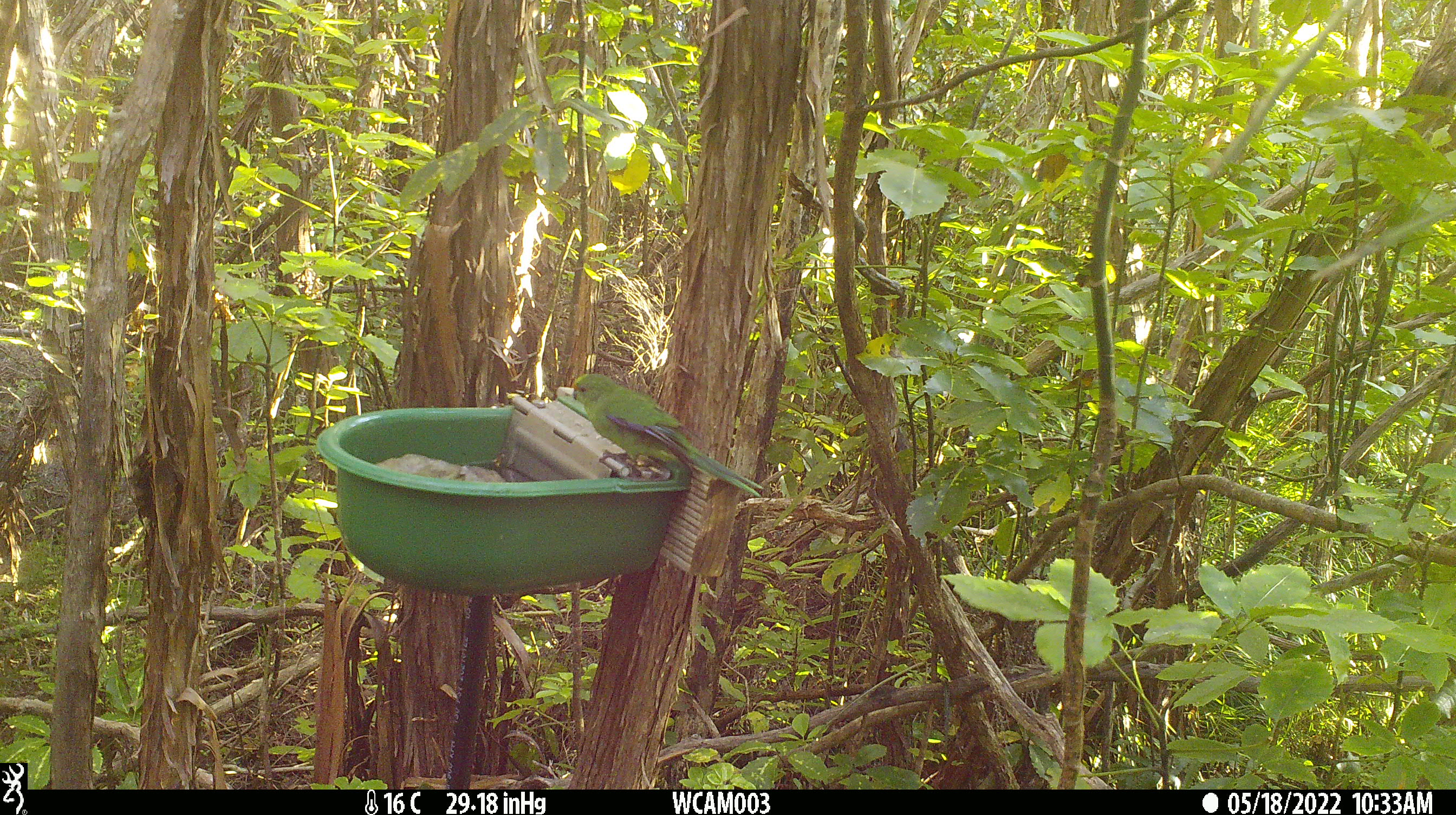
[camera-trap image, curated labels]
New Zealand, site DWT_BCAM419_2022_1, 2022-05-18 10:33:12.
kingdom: Animalia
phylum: Chordata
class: Aves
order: Psittaciformes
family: Psittaculidae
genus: Cyanoramphus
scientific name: Cyanoramphus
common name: parakeet